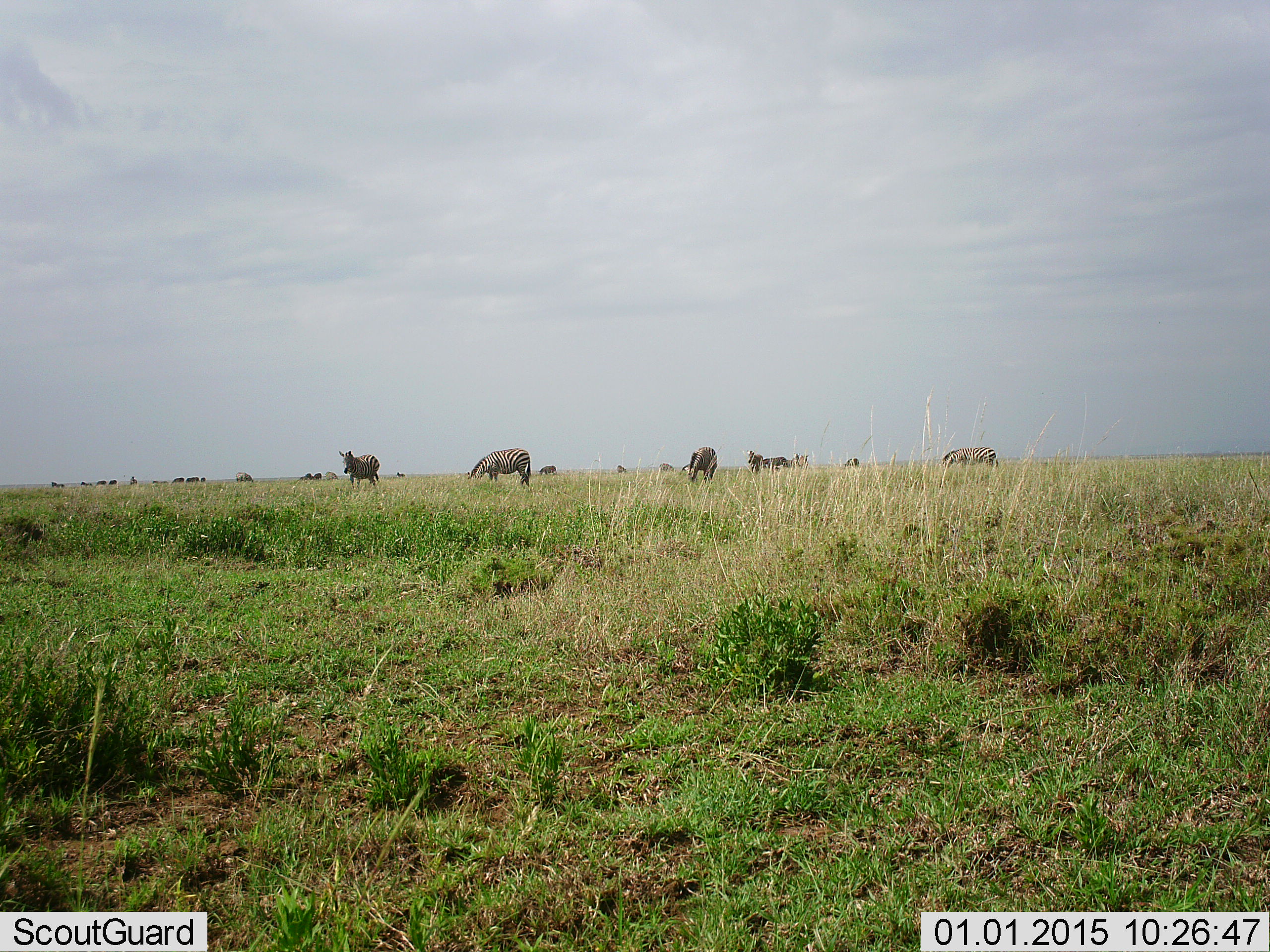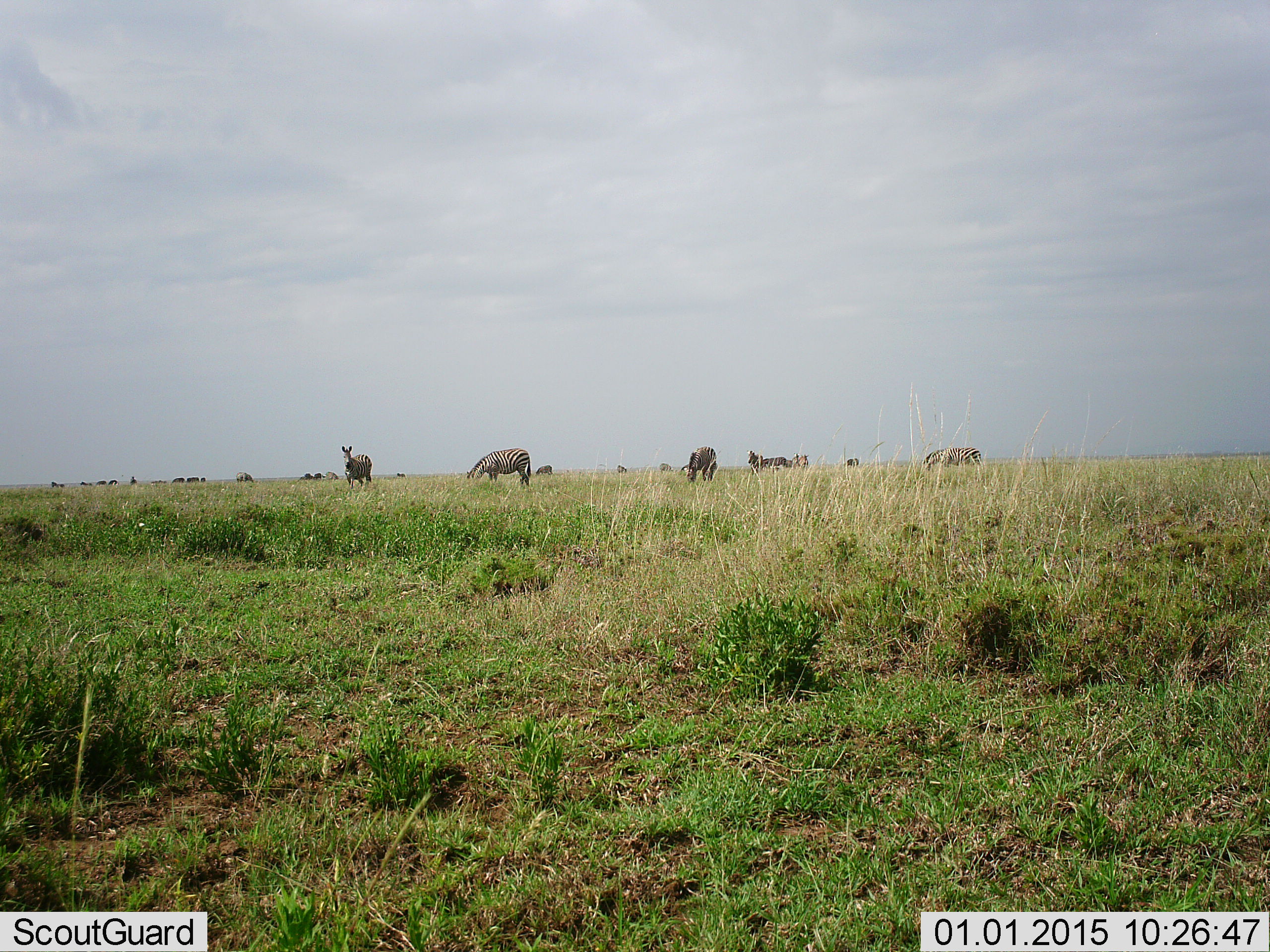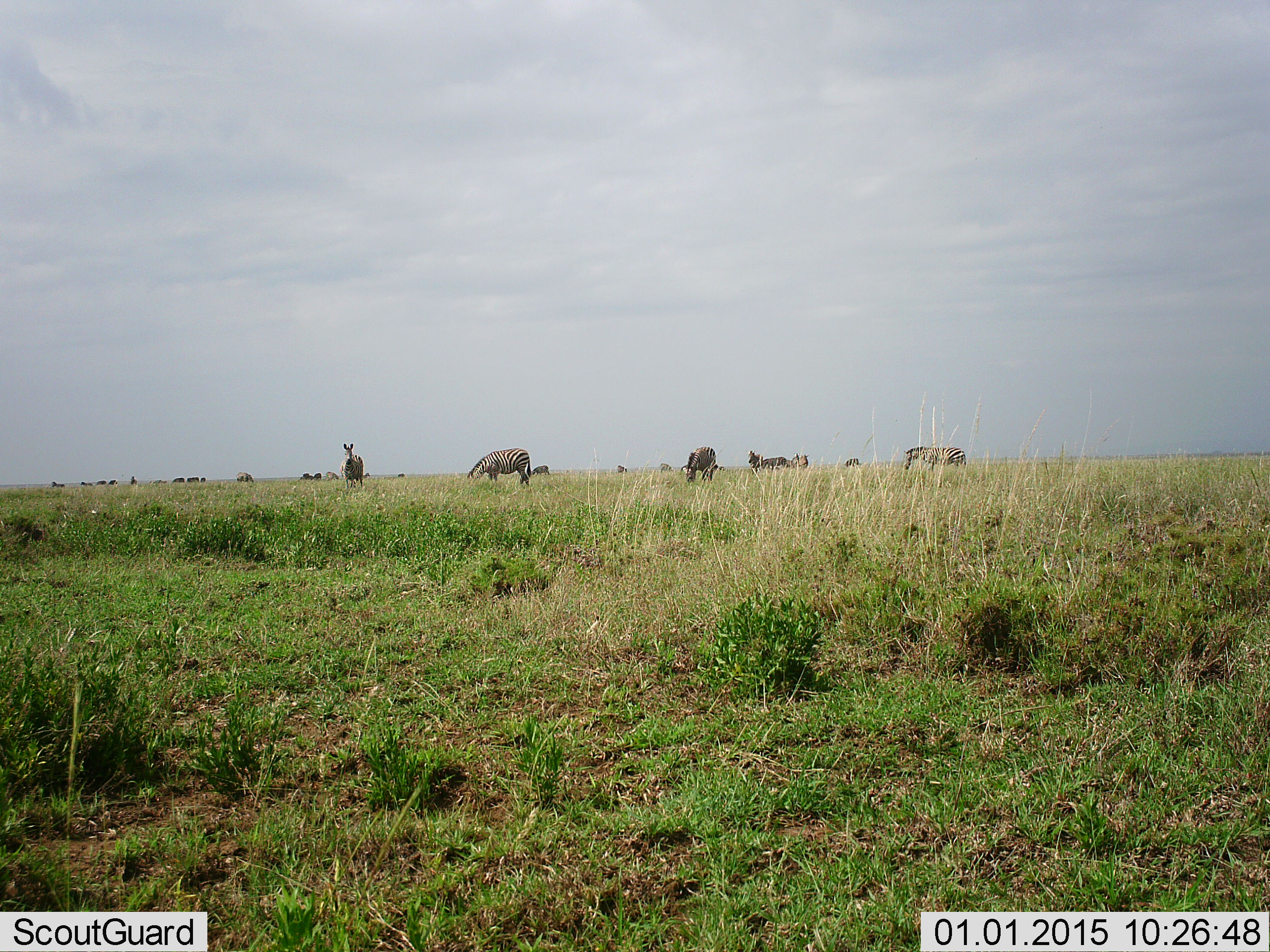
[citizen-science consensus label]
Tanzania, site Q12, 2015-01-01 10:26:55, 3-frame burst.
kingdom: Animalia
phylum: Chordata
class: Mammalia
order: Perissodactyla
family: Equidae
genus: Equus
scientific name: Equus quagga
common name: plains zebra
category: zebra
Zebra (plains zebra) (Equus quagga), count 11-50. Behavior (volunteer vote fractions): standing 91%, resting 0%, moving 55%, interacting 9%. Young present (vote fraction): 0%. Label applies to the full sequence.